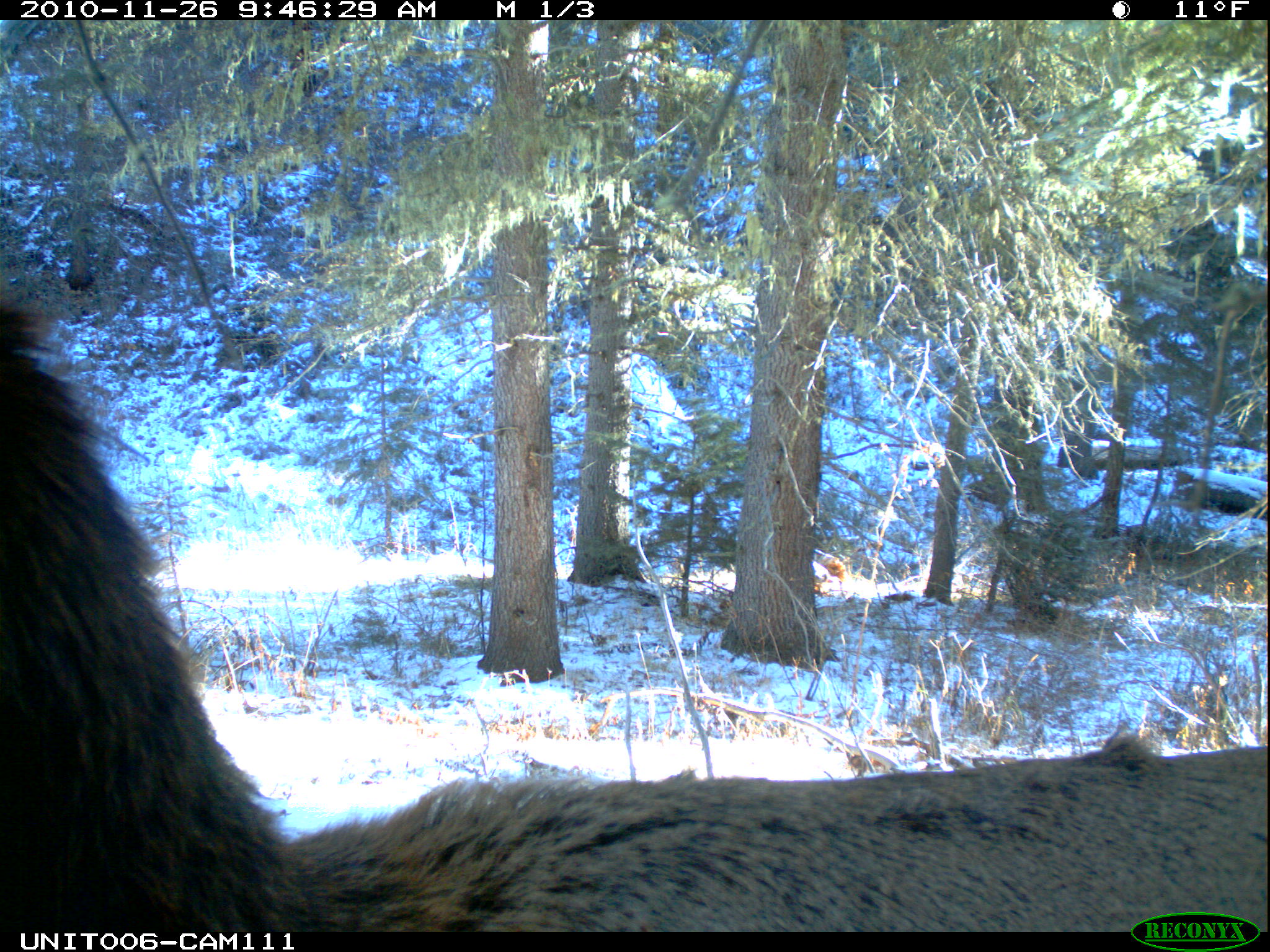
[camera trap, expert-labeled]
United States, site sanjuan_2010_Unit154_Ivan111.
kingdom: Animalia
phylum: Chordata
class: Mammalia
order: Artiodactyla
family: Cervidae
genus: Cervus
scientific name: Cervus elaphus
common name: red deer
Cervus elaphus (red deer).